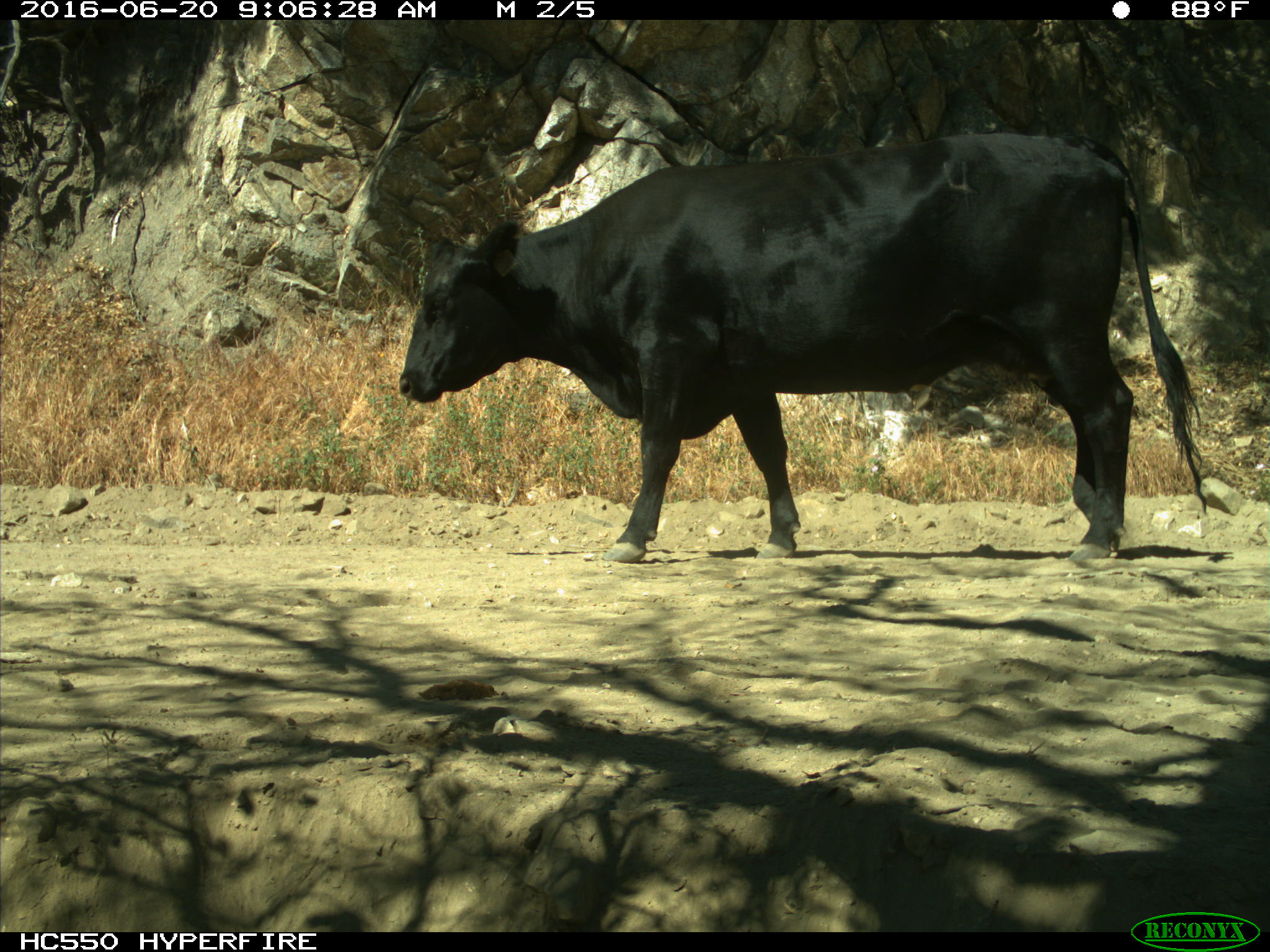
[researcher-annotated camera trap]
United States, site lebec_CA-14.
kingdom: Animalia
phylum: Chordata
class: Mammalia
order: Artiodactyla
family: Bovidae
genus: Bos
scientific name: Bos taurus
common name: domestic cow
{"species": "Bos taurus (domestic cow)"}